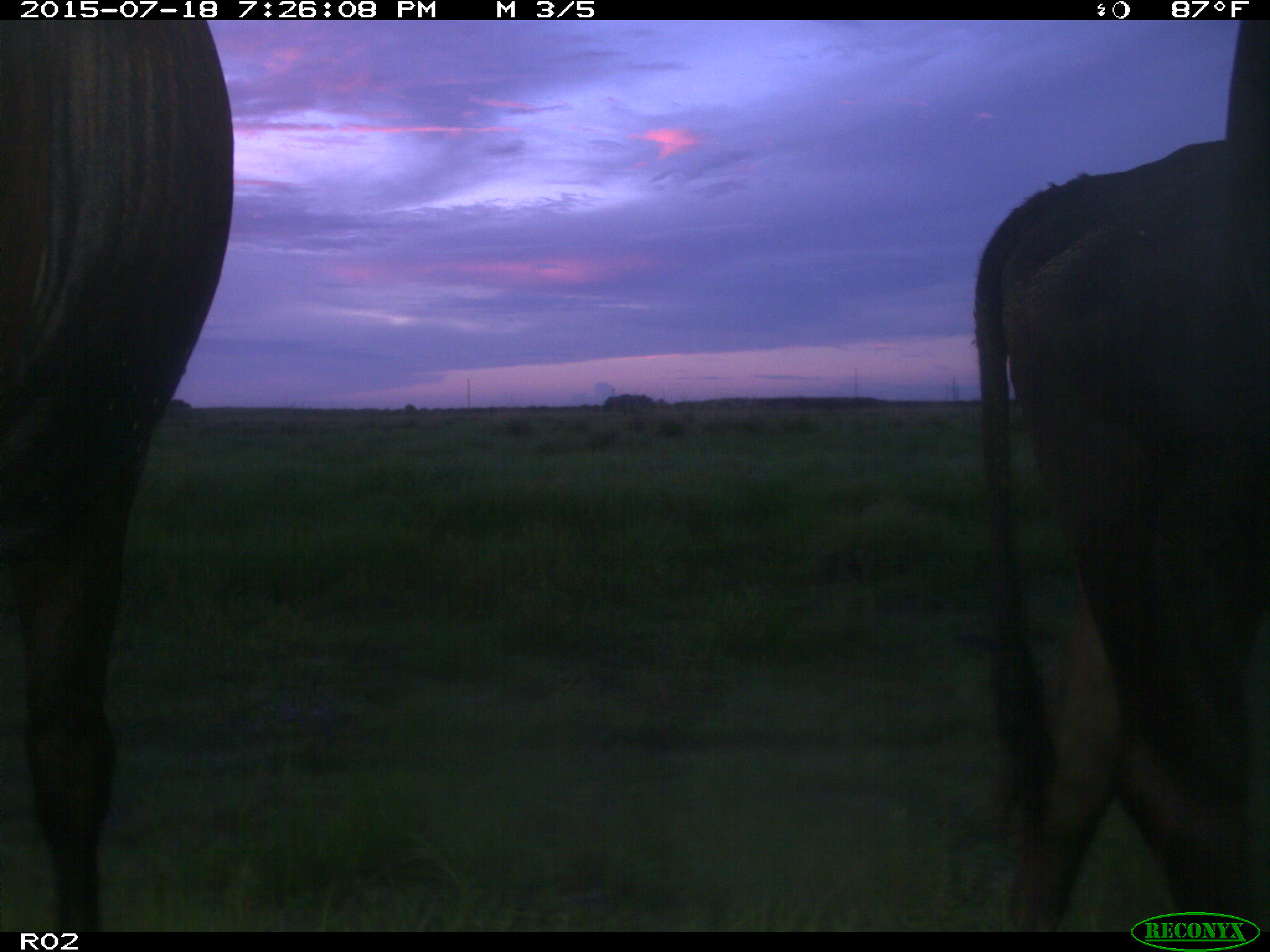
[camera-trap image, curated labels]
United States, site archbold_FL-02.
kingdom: Animalia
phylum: Chordata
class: Mammalia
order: Artiodactyla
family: Bovidae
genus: Bos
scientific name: Bos taurus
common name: domestic cow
Bos taurus (domestic cow).